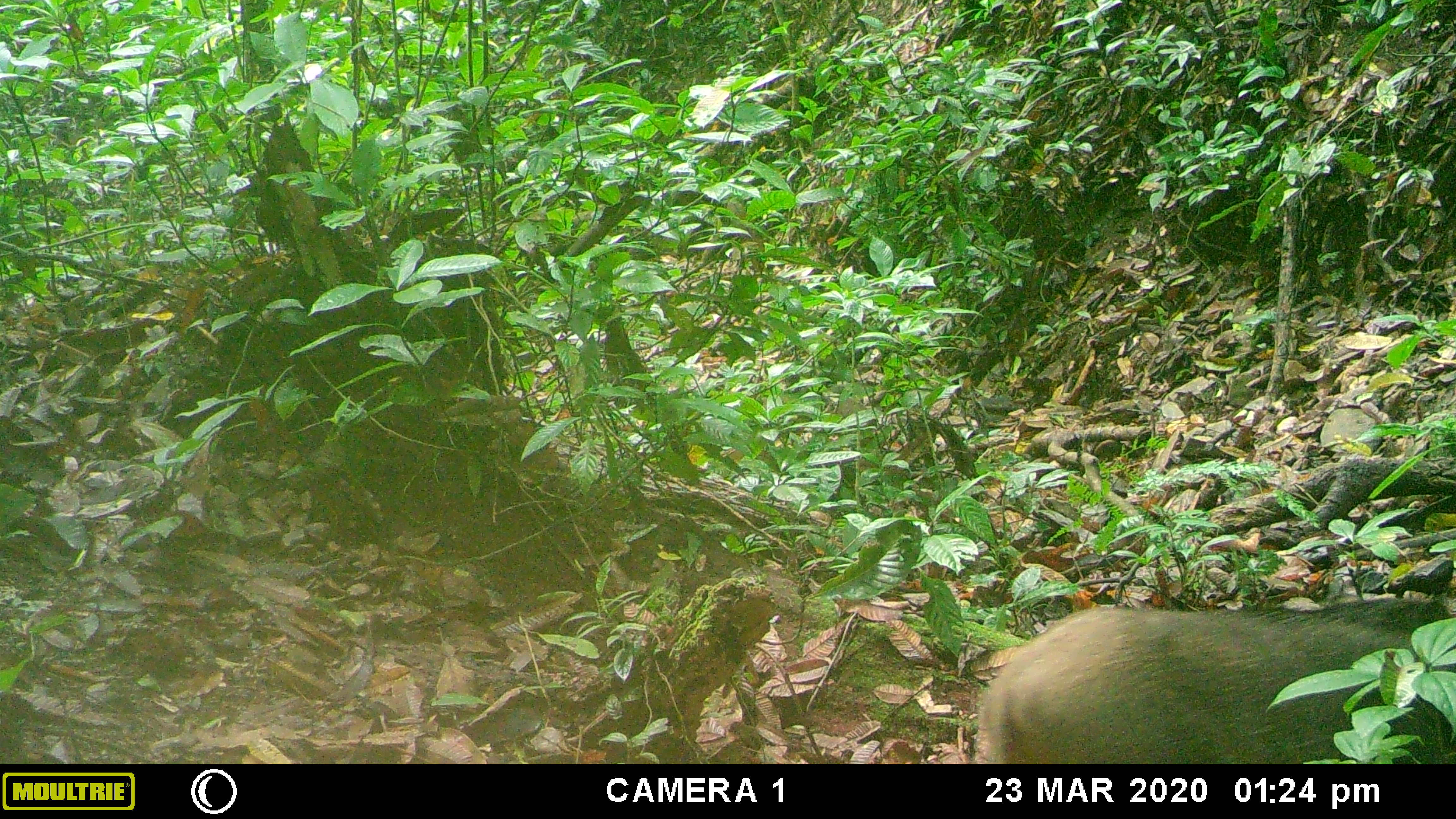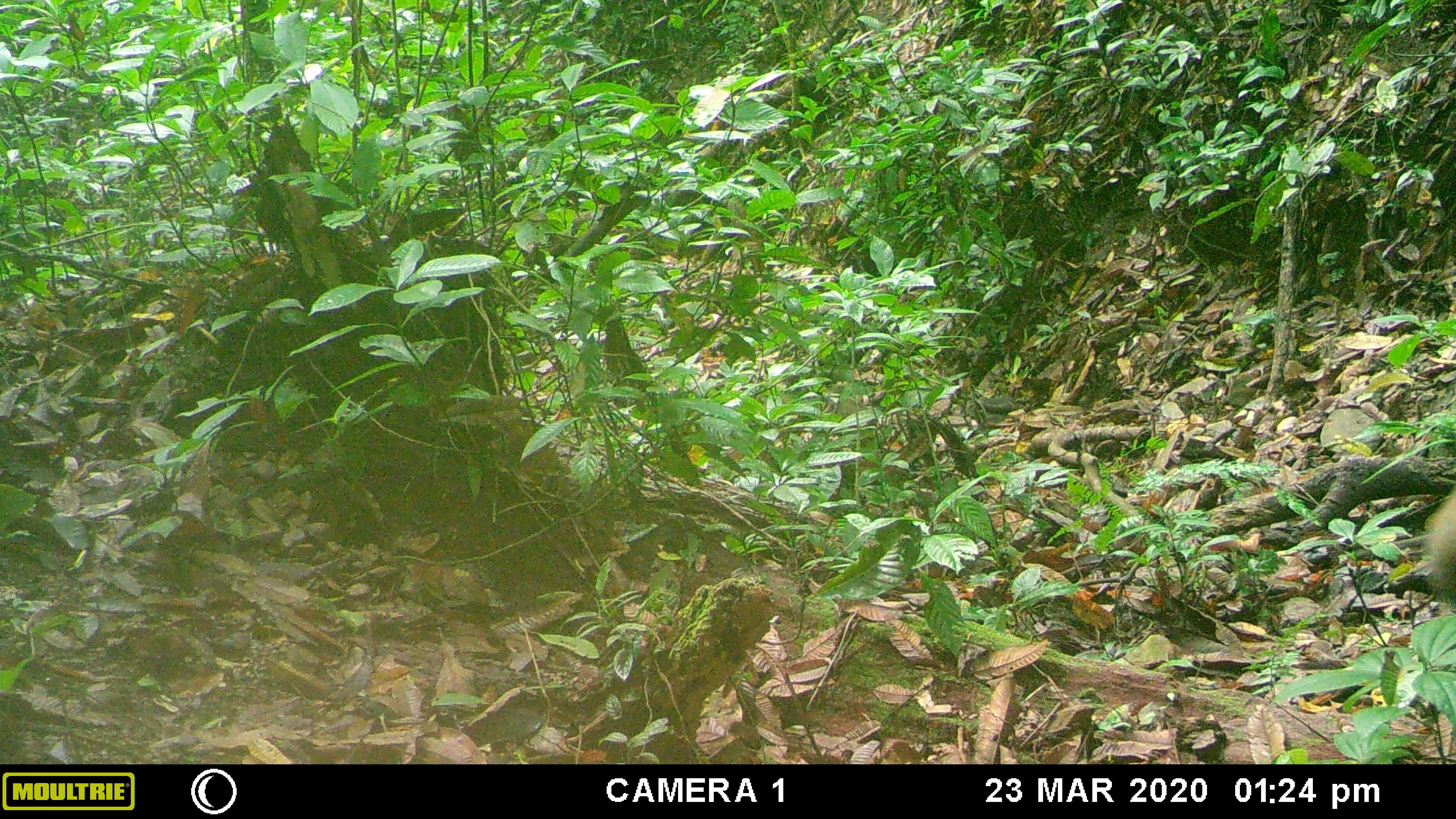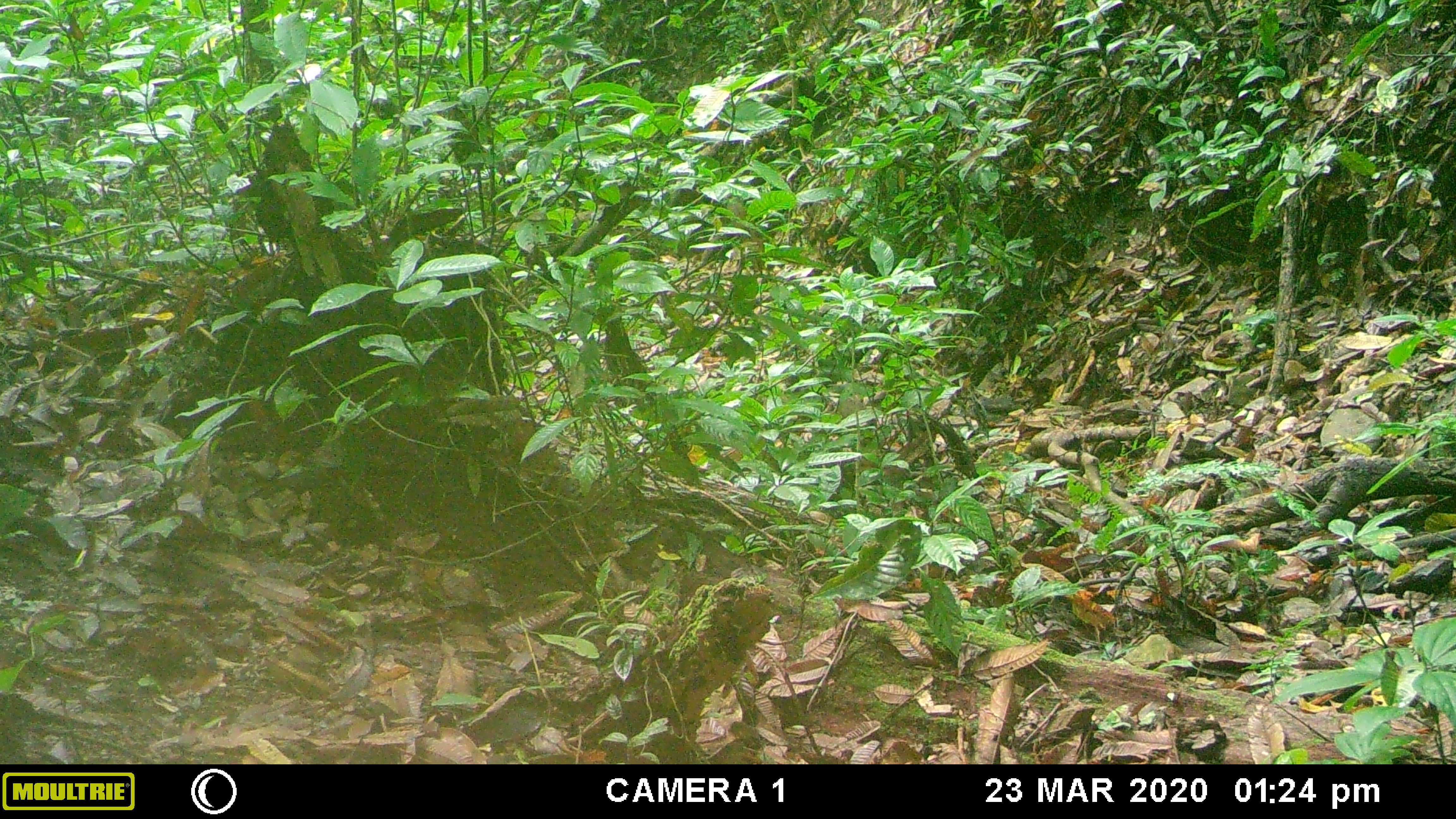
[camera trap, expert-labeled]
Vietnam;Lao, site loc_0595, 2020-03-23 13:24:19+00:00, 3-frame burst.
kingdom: Animalia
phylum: Chordata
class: Mammalia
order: Artiodactyla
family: Suidae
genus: Sus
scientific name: Sus scrofa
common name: eurasian wild pig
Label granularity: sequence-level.